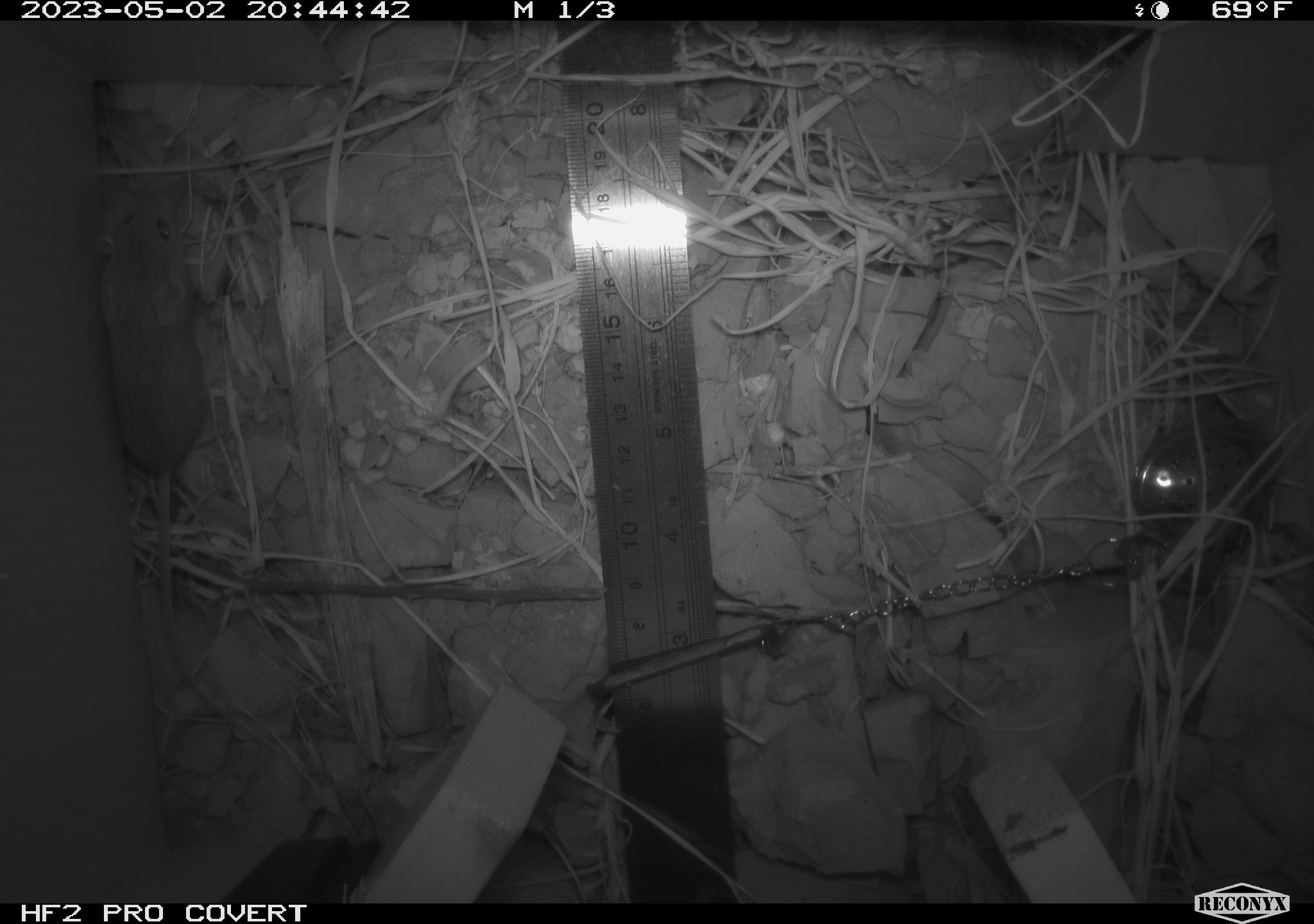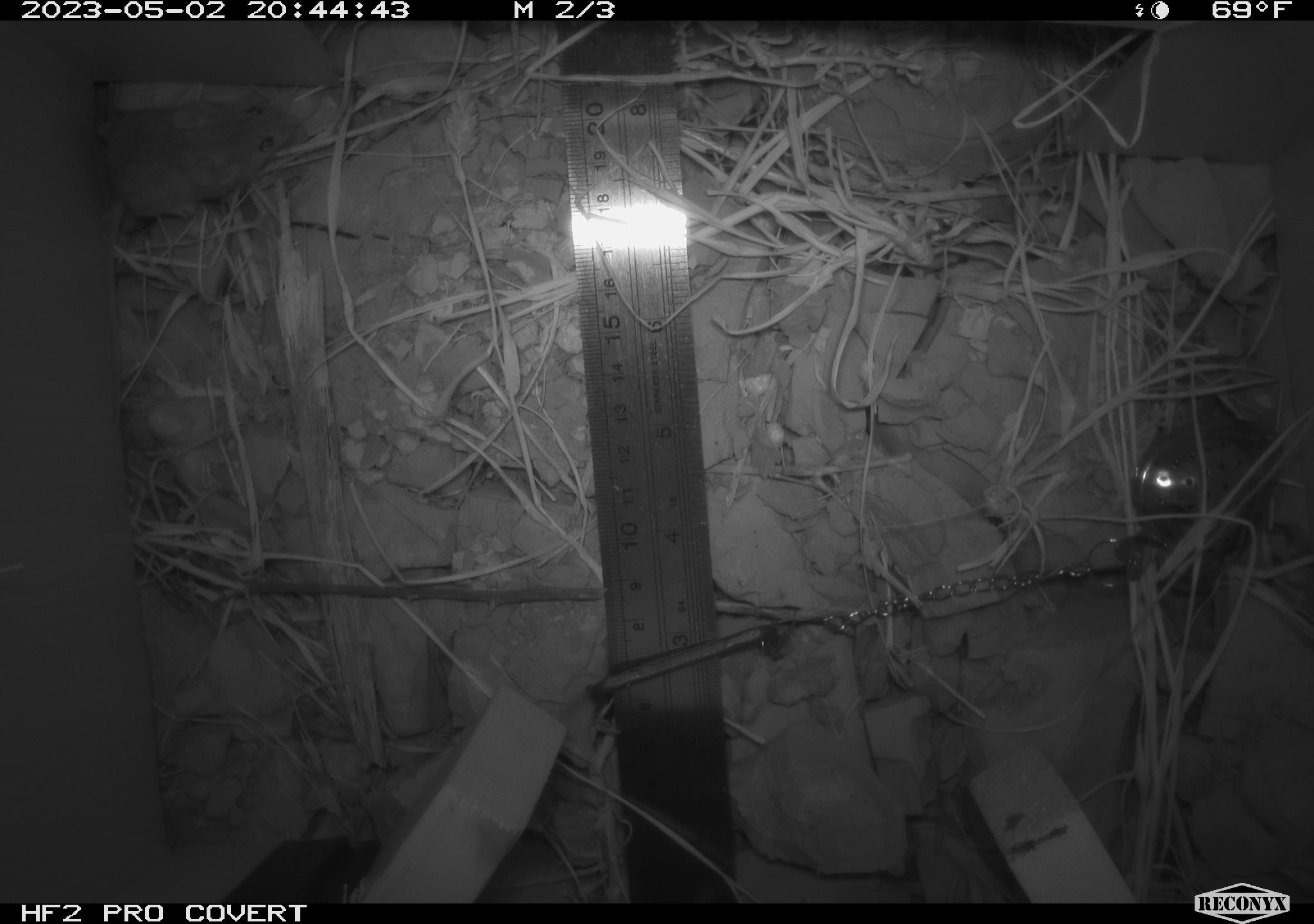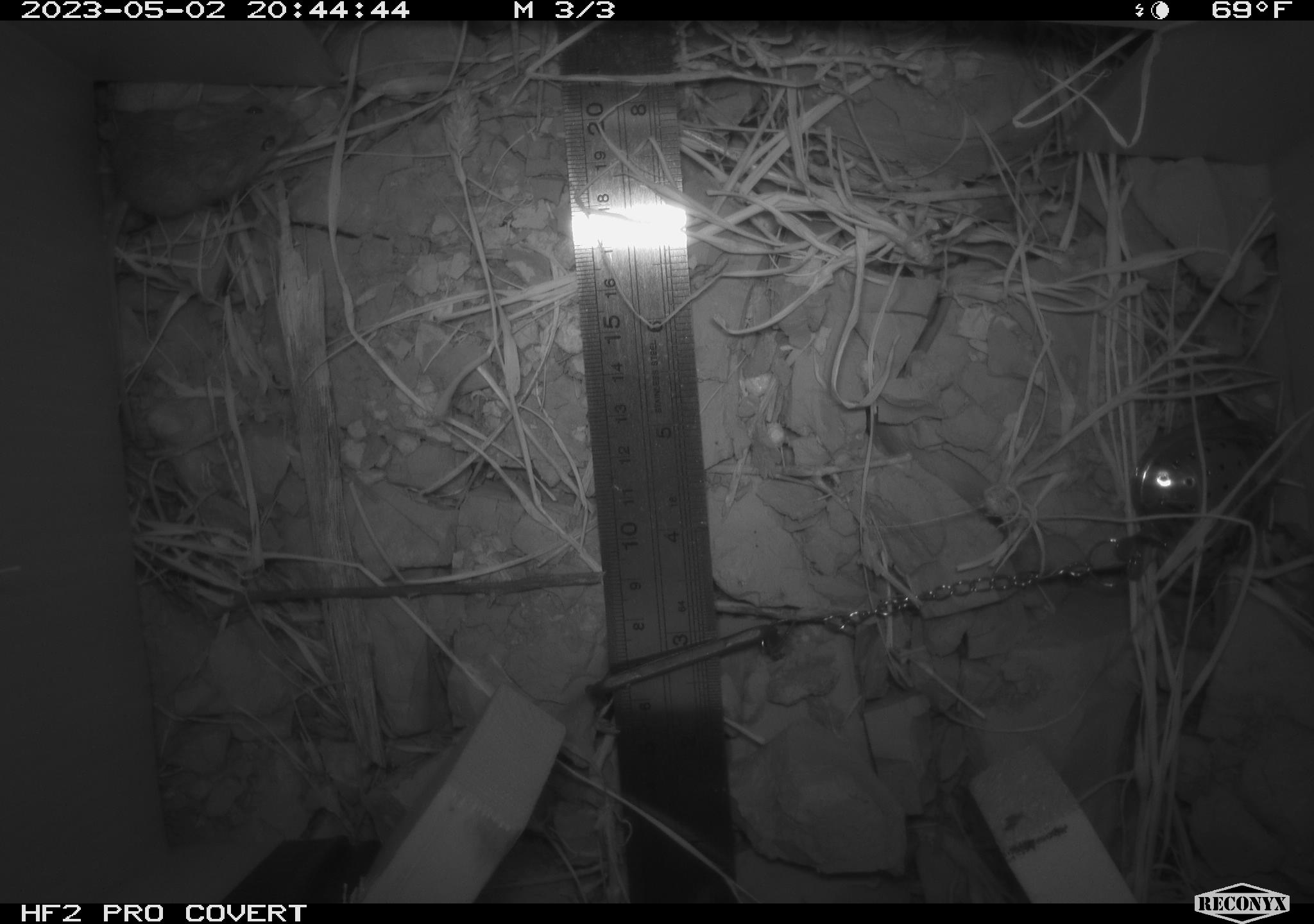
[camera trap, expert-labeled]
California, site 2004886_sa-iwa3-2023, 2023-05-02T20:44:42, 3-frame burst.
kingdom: Animalia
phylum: Chordata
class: Mammalia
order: Rodentia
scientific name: Rodentia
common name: mouse species